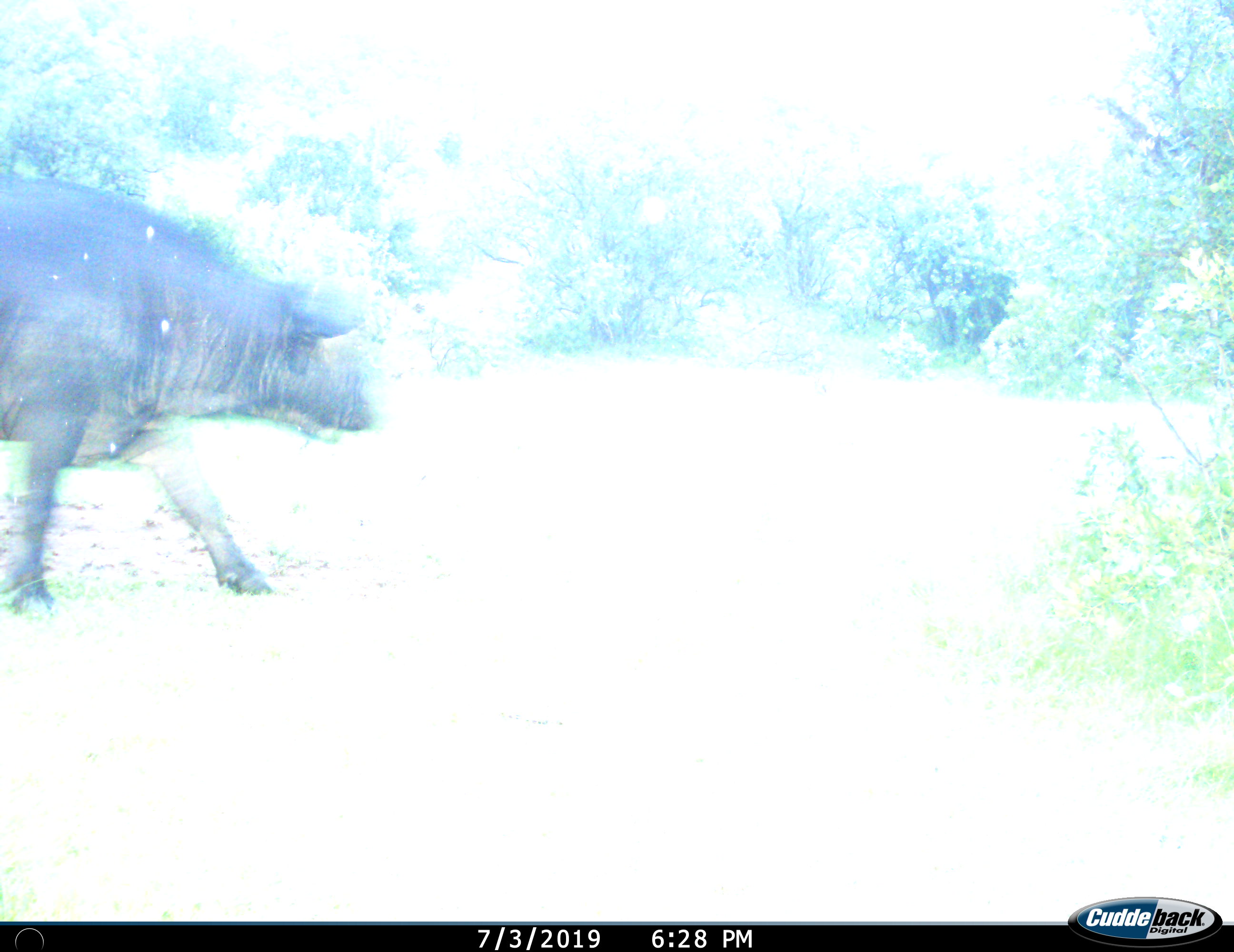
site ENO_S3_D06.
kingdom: Animalia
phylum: Chordata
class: Mammalia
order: Artiodactyla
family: Bovidae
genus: Syncerus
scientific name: Syncerus caffer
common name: african buffalo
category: buffalo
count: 1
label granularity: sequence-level